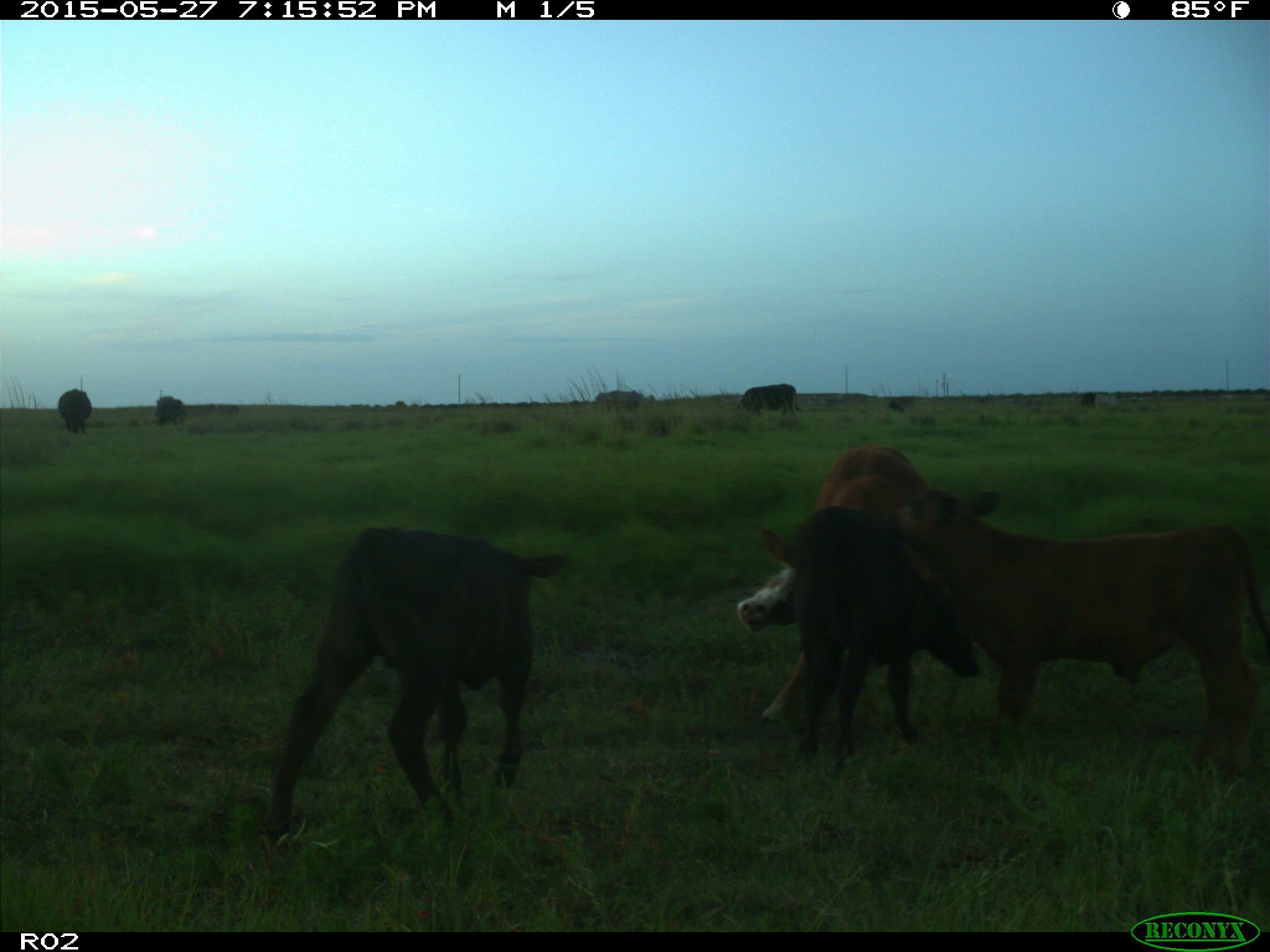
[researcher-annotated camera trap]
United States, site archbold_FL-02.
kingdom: Animalia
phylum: Chordata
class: Mammalia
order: Artiodactyla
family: Bovidae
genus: Bos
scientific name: Bos taurus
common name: domestic cow